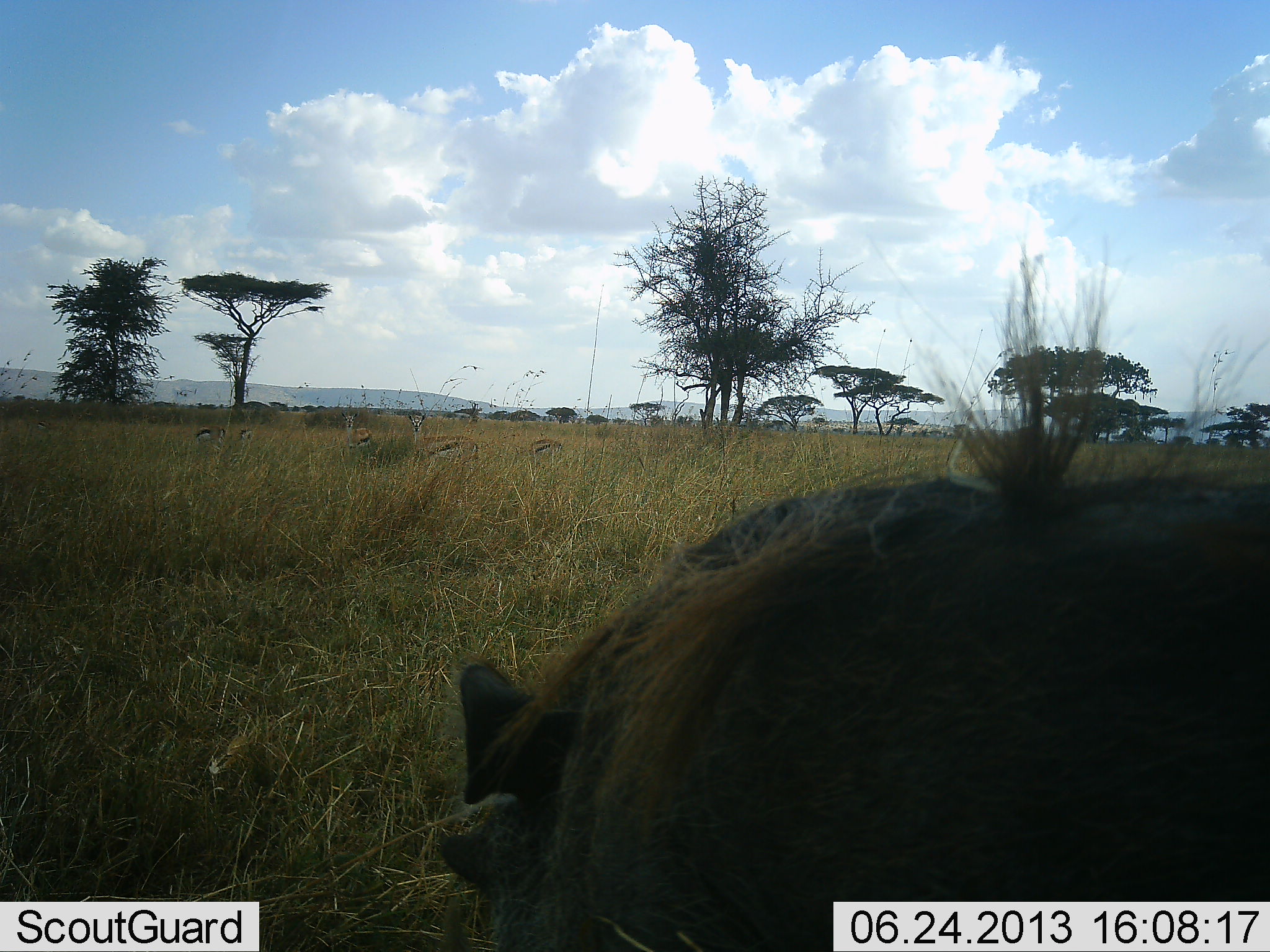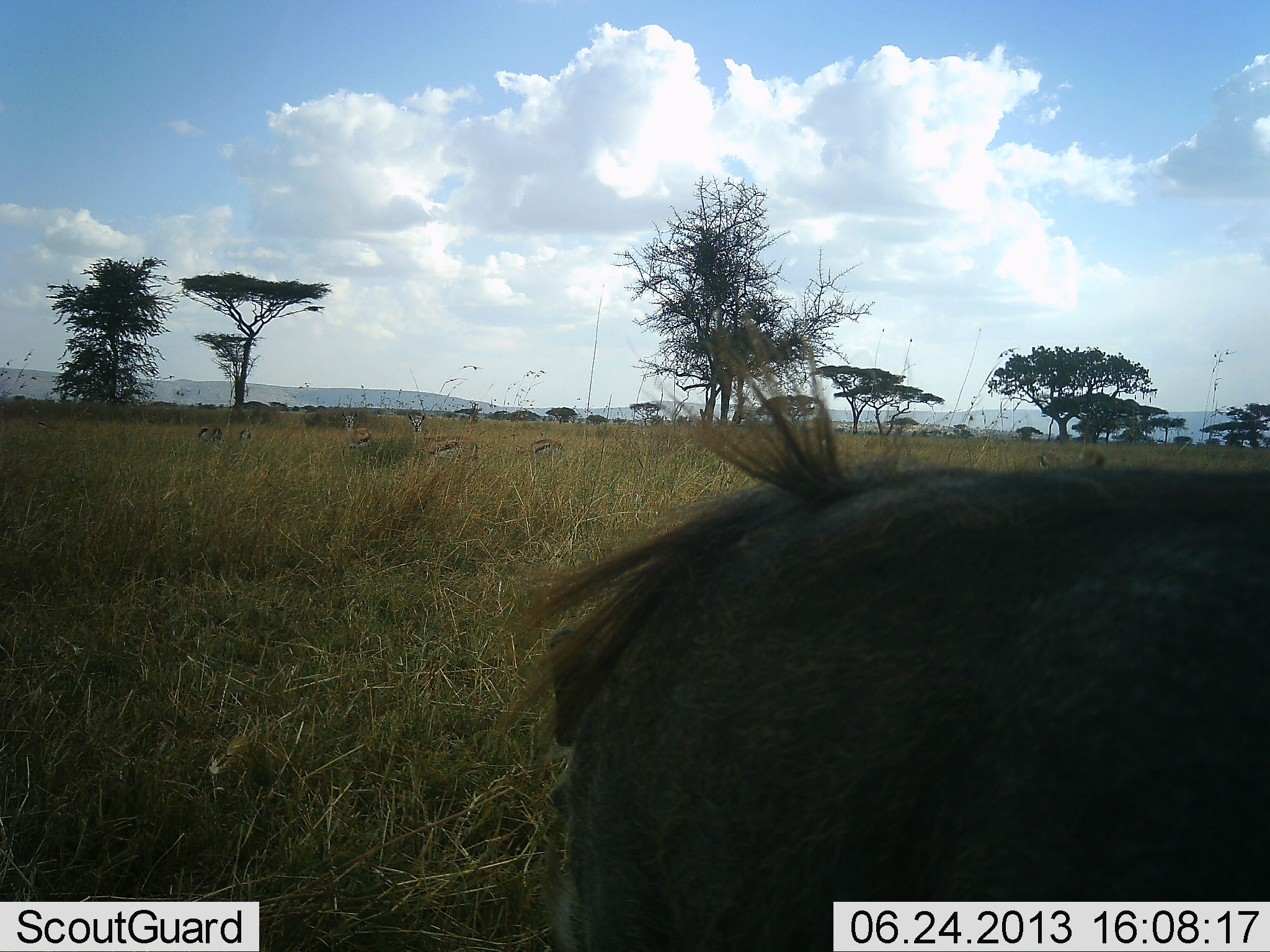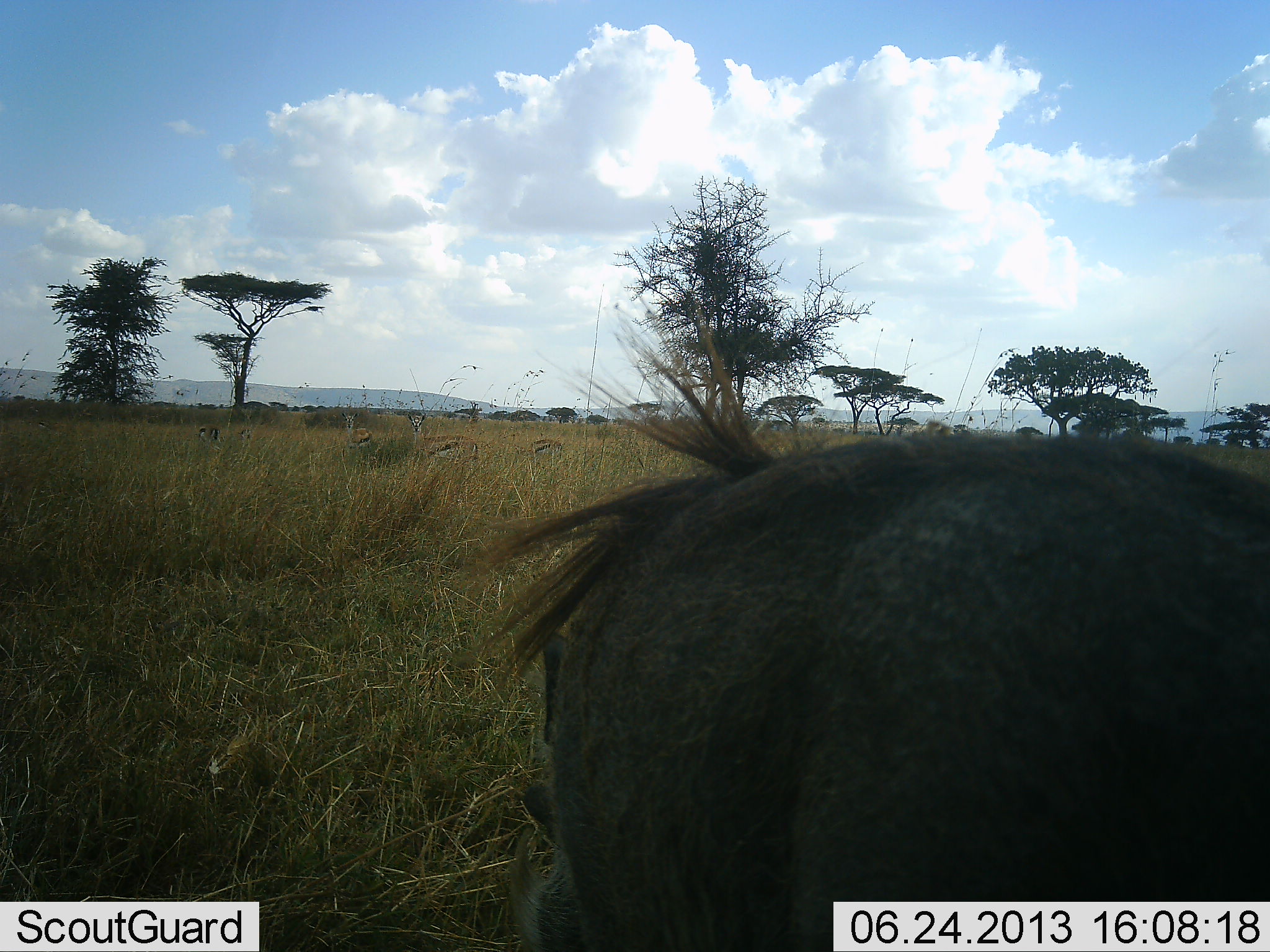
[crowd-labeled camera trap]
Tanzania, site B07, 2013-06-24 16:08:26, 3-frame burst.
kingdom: Animalia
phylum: Chordata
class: Mammalia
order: Artiodactyla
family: Suidae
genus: Phacochoerus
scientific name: Phacochoerus africanus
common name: warthog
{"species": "warthog (Phacochoerus africanus)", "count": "1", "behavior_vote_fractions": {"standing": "50%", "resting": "0%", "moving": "30%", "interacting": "0%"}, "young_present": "0%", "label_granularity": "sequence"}